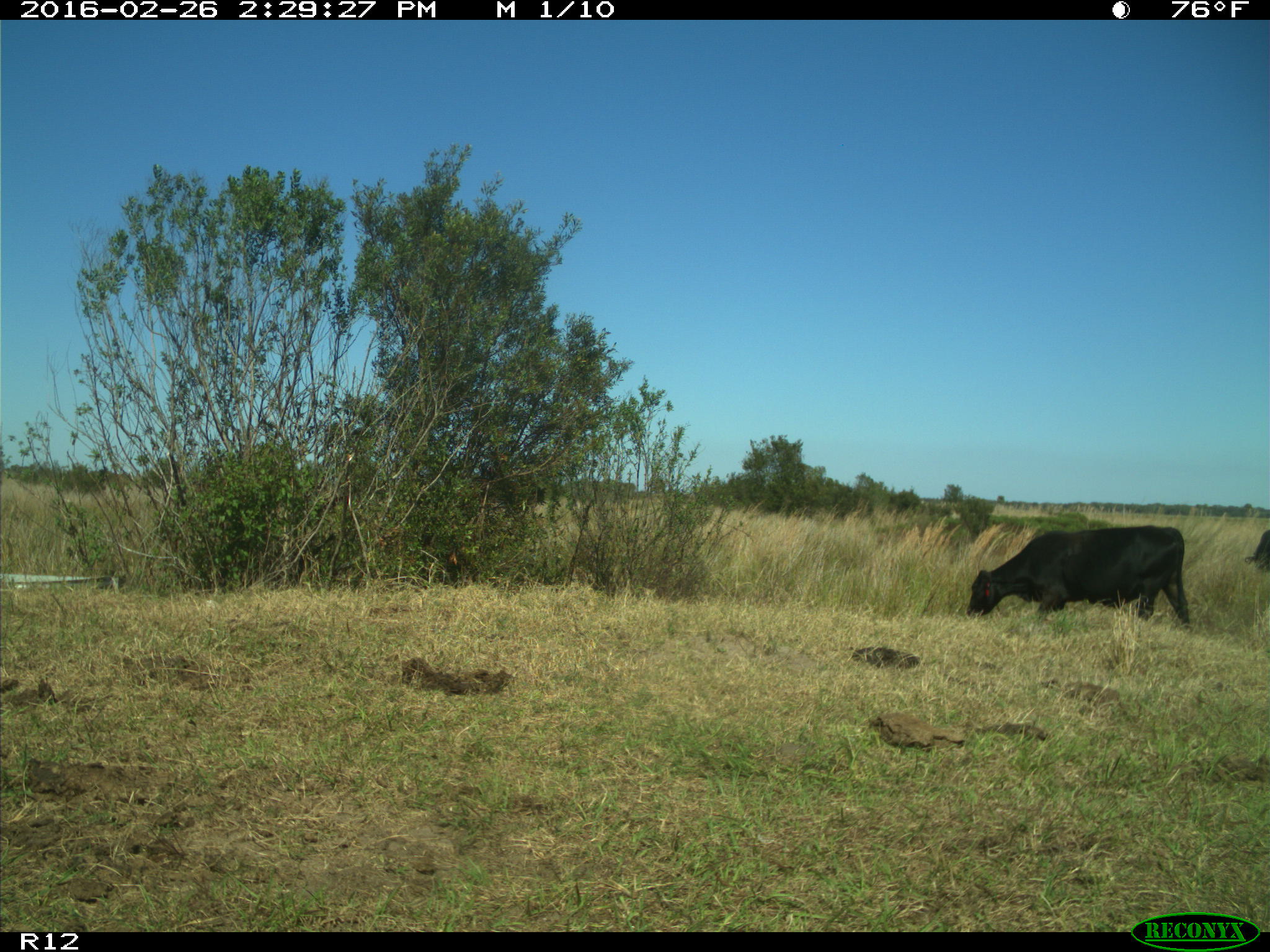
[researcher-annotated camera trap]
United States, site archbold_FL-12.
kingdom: Animalia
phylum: Chordata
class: Mammalia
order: Artiodactyla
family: Bovidae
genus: Bos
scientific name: Bos taurus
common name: domestic cow